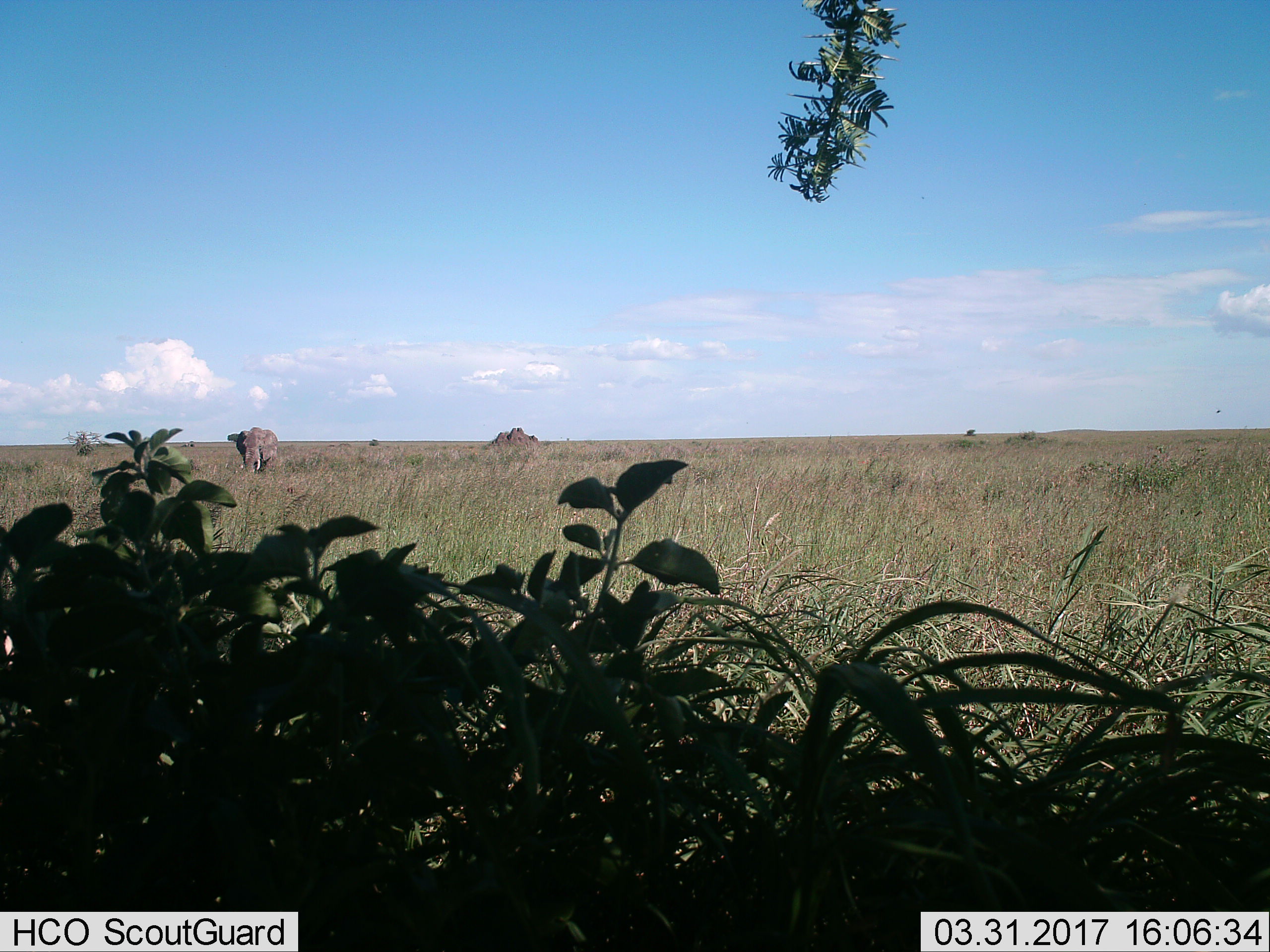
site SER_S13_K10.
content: unidentified animal